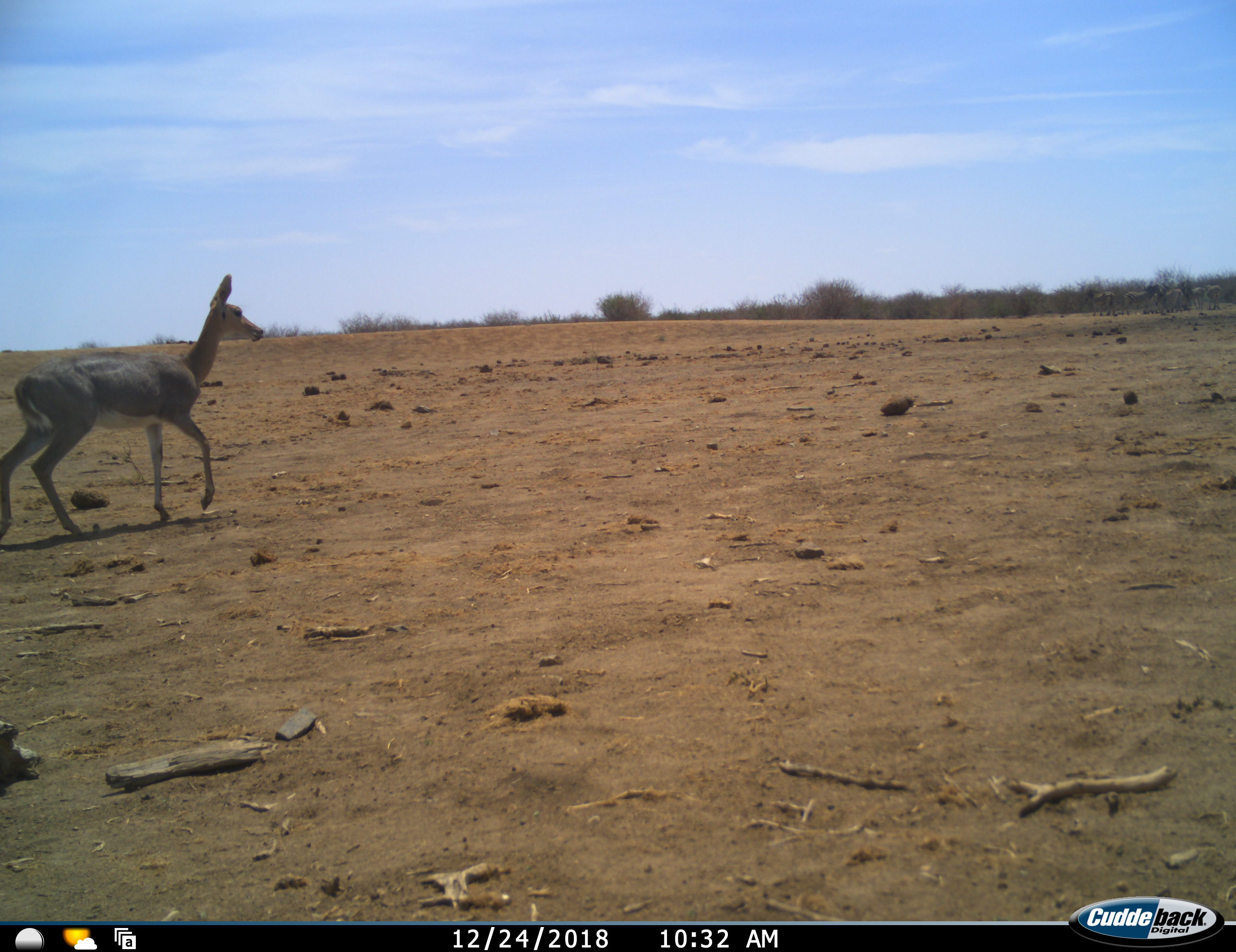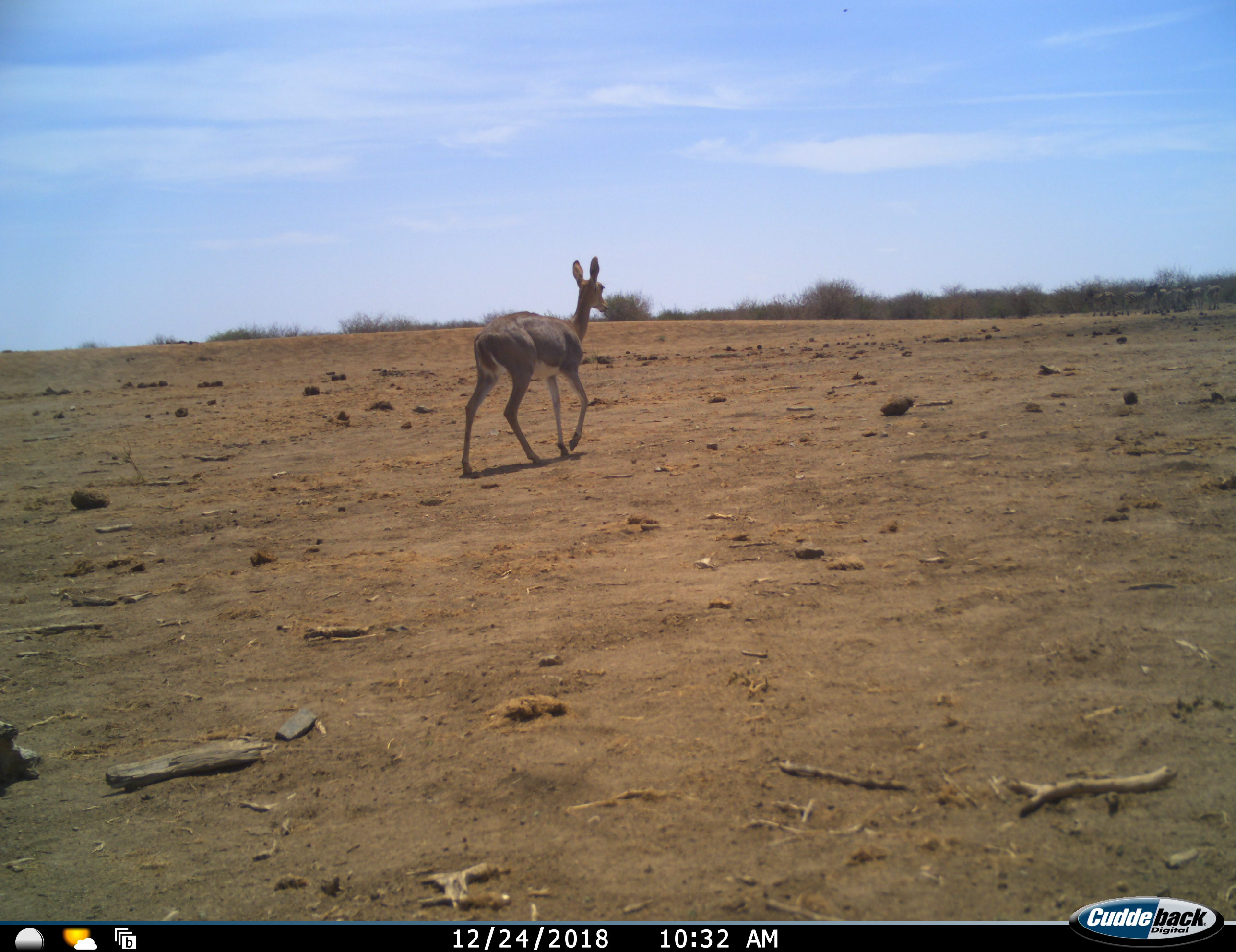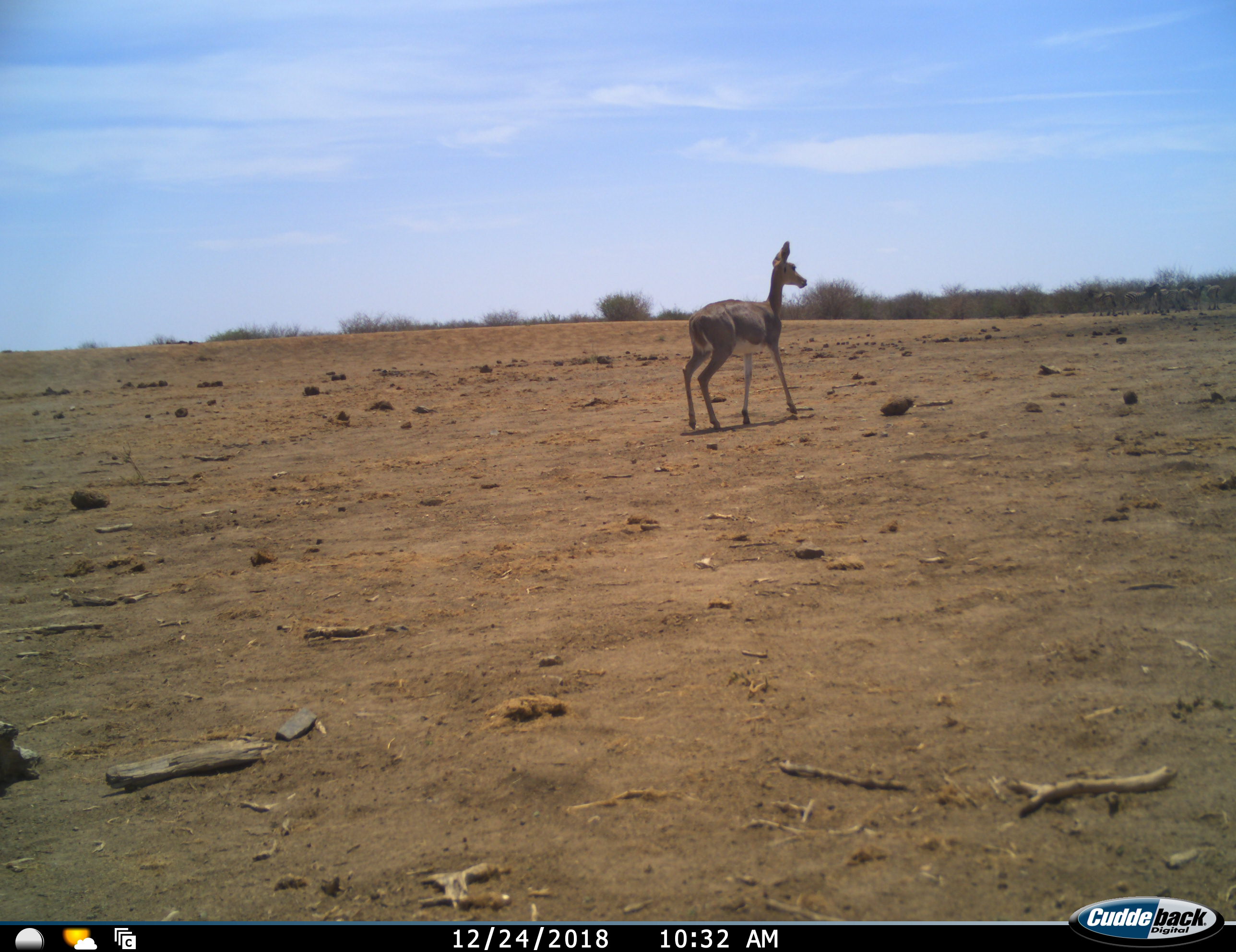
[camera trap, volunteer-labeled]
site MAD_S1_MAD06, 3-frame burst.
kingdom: Animalia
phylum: Chordata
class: Mammalia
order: Artiodactyla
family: Bovidae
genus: Redunca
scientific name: Redunca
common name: reedbuck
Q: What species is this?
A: Reedbuck (Redunca).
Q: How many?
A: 1.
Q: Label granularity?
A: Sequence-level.